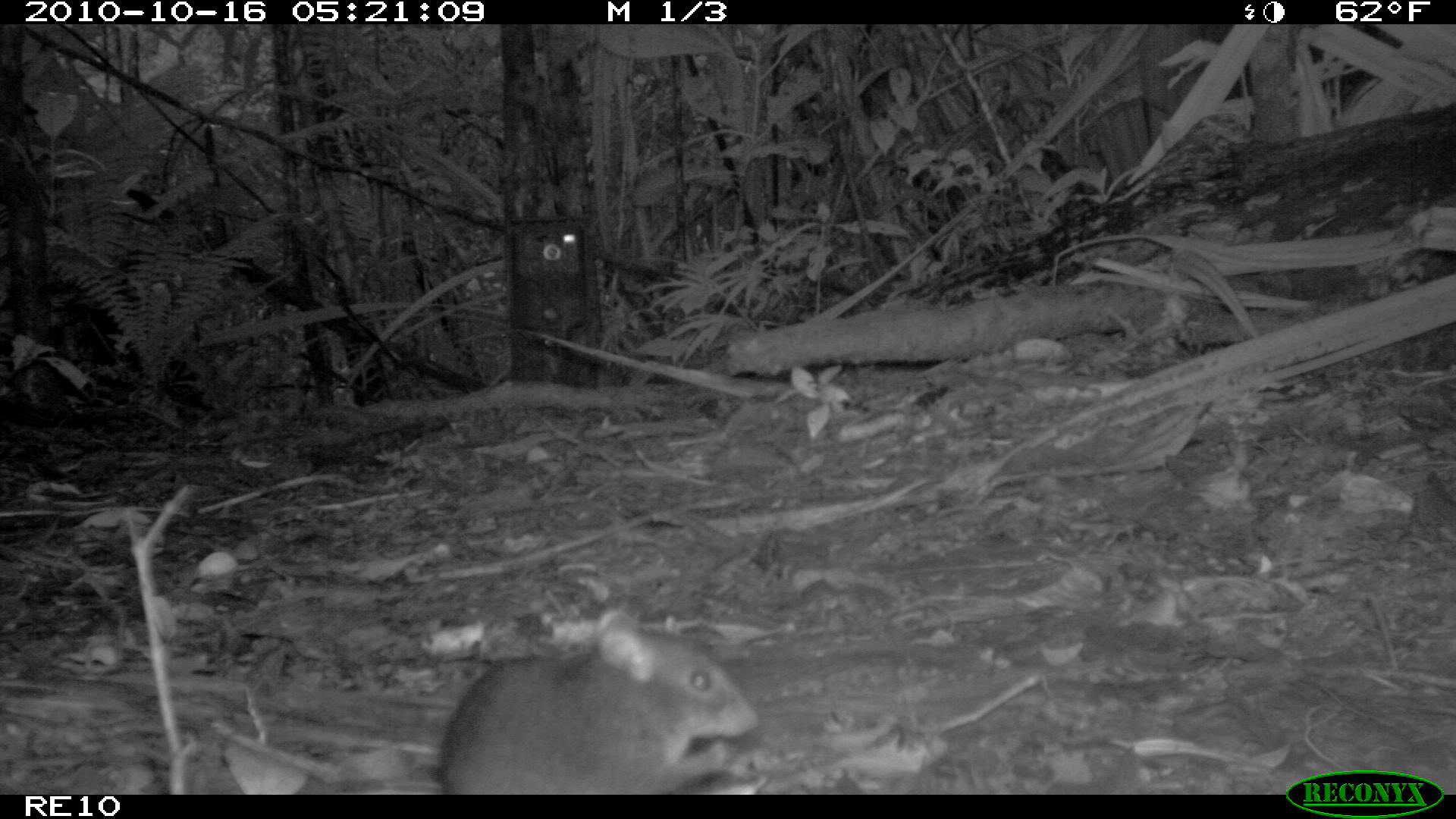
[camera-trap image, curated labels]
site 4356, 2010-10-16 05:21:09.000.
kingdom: Animalia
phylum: Chordata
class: Mammalia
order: Rodentia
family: Muridae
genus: Rattus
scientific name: Rattus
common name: rodent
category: unknown rat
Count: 1.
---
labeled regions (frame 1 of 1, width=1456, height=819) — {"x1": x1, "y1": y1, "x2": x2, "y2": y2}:
unknown rat: {"x1": 431, "y1": 605, "x2": 757, "y2": 794}